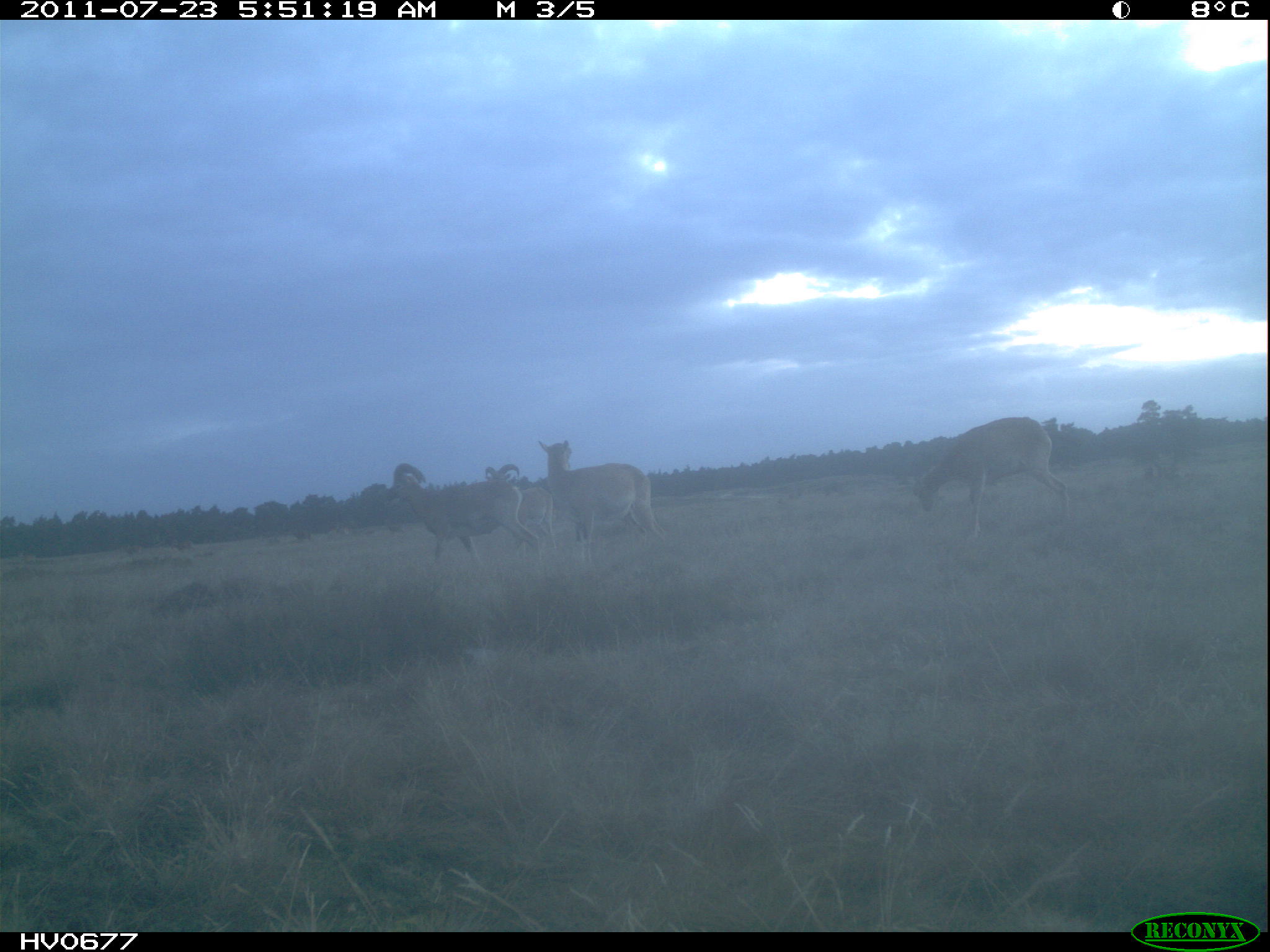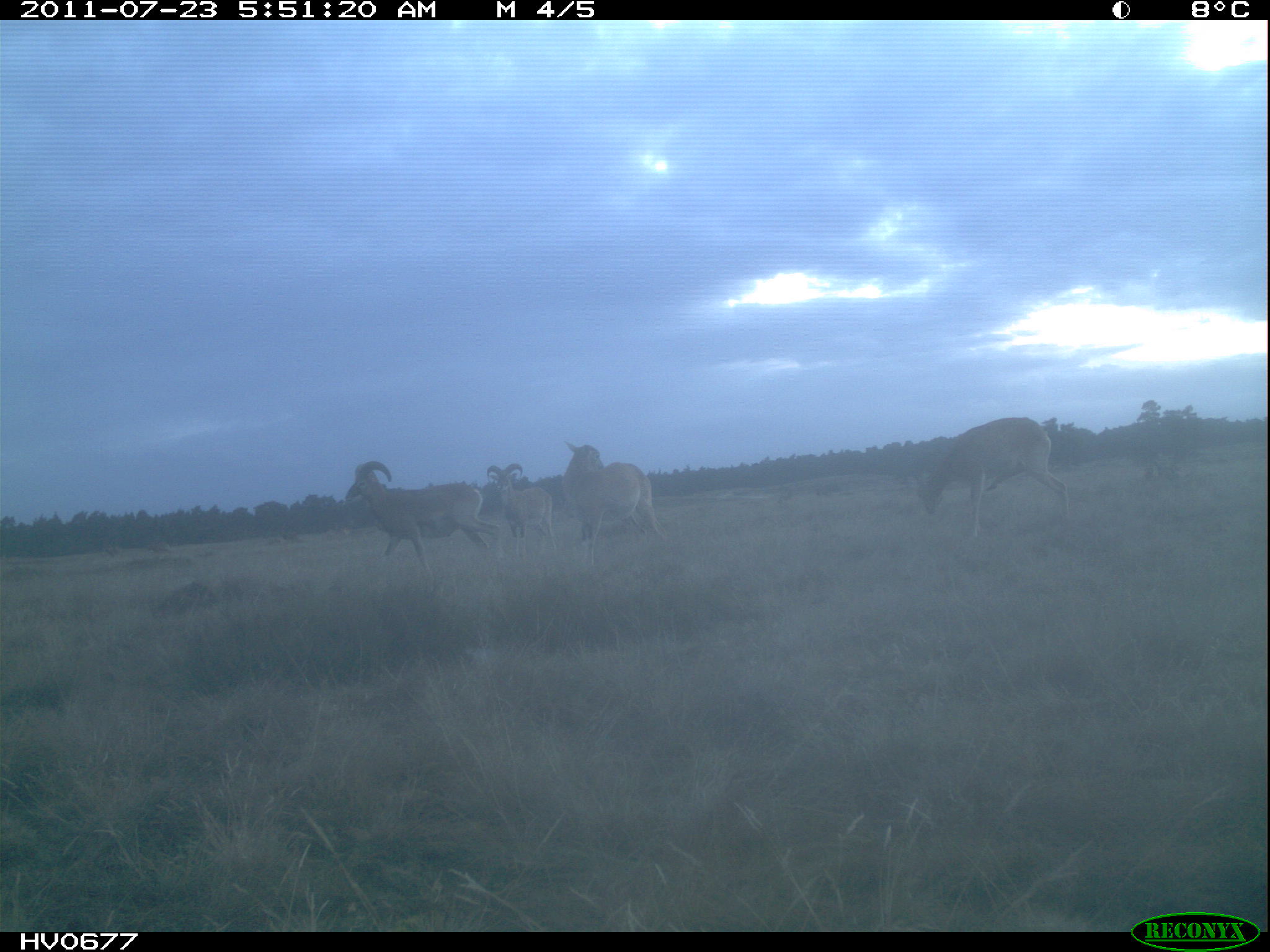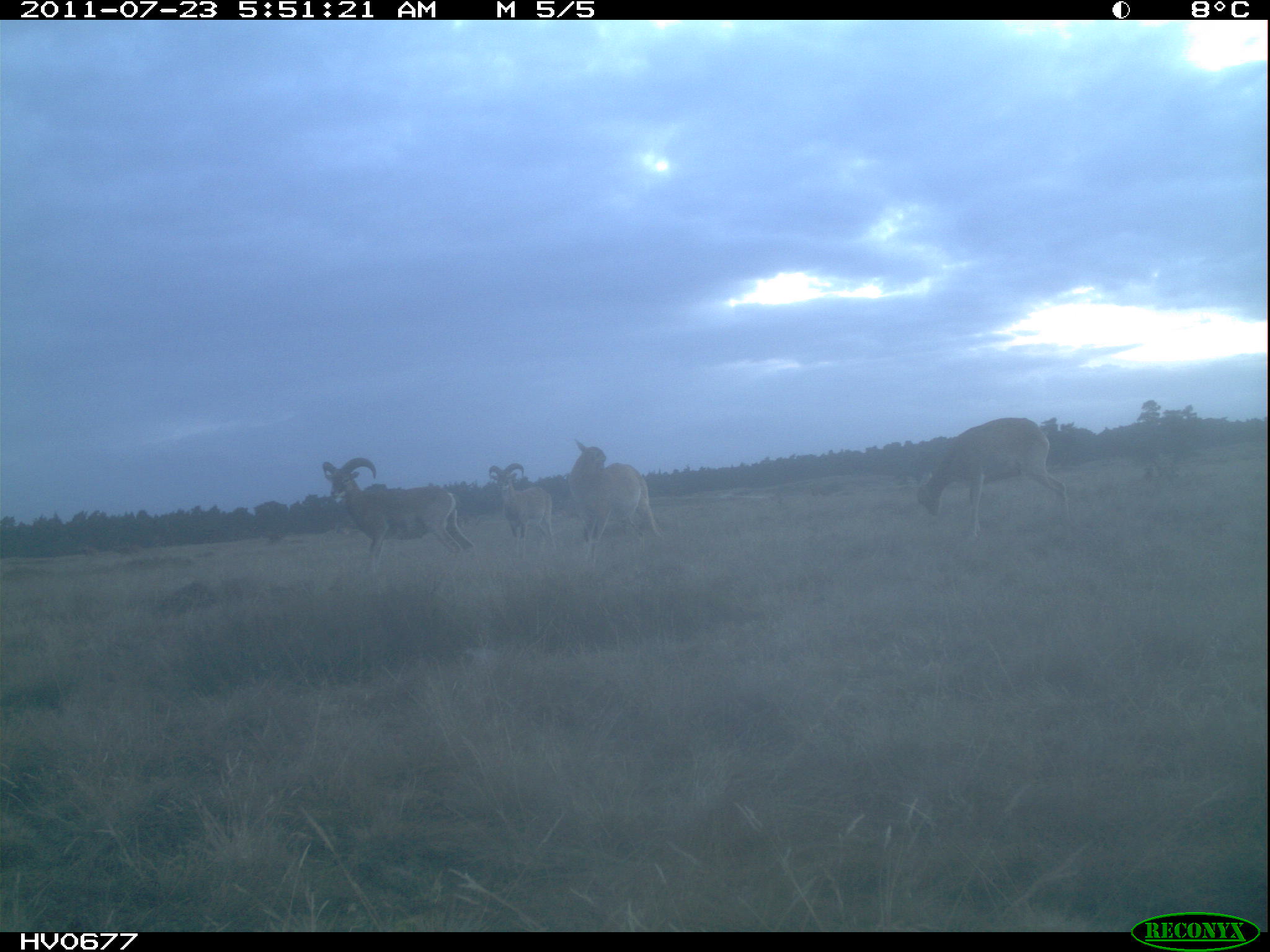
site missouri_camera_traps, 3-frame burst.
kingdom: Animalia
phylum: Chordata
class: Mammalia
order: Artiodactyla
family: Bovidae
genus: Ovis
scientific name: Ovis ammon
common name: mouflon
Mouflon (Ovis ammon). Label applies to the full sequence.